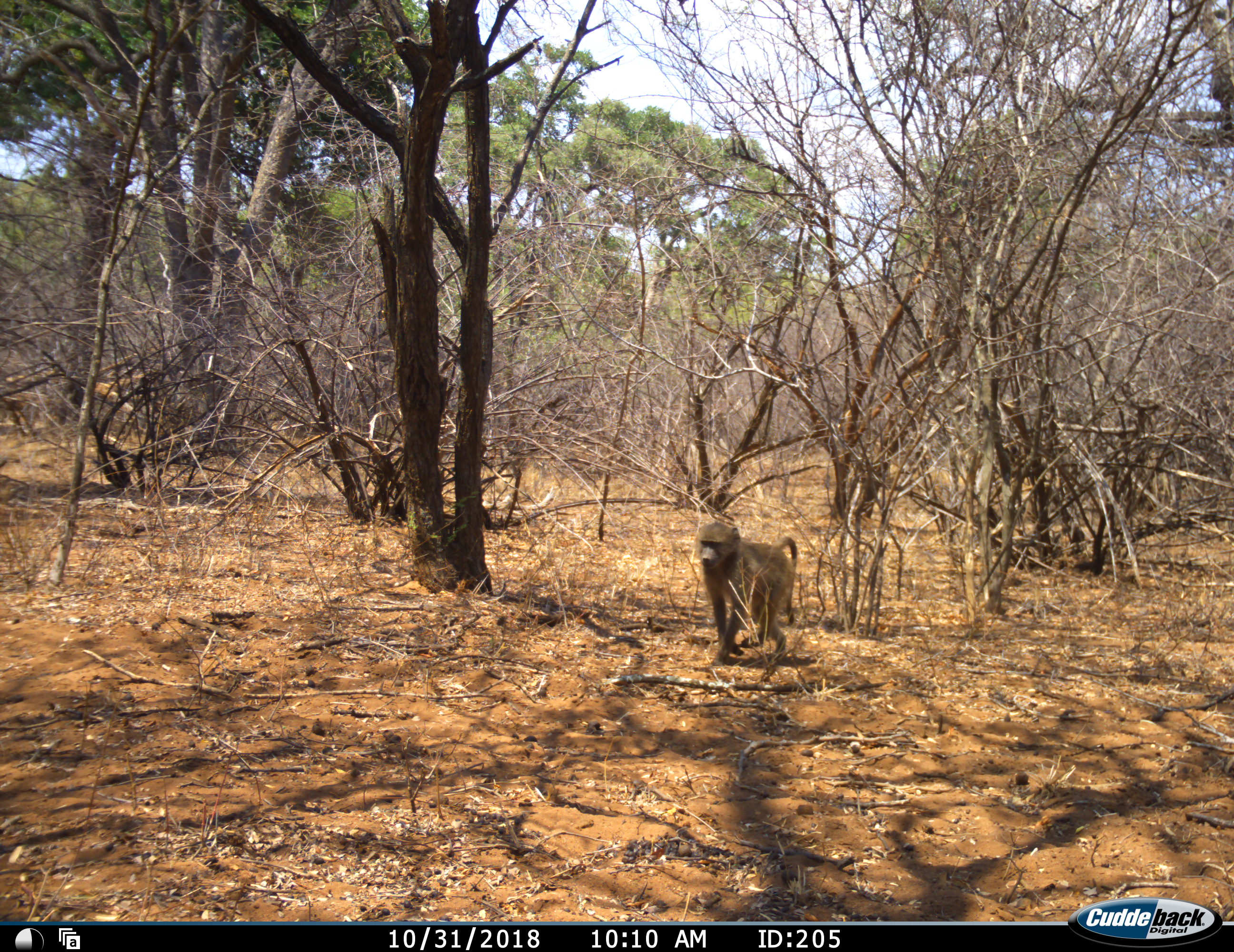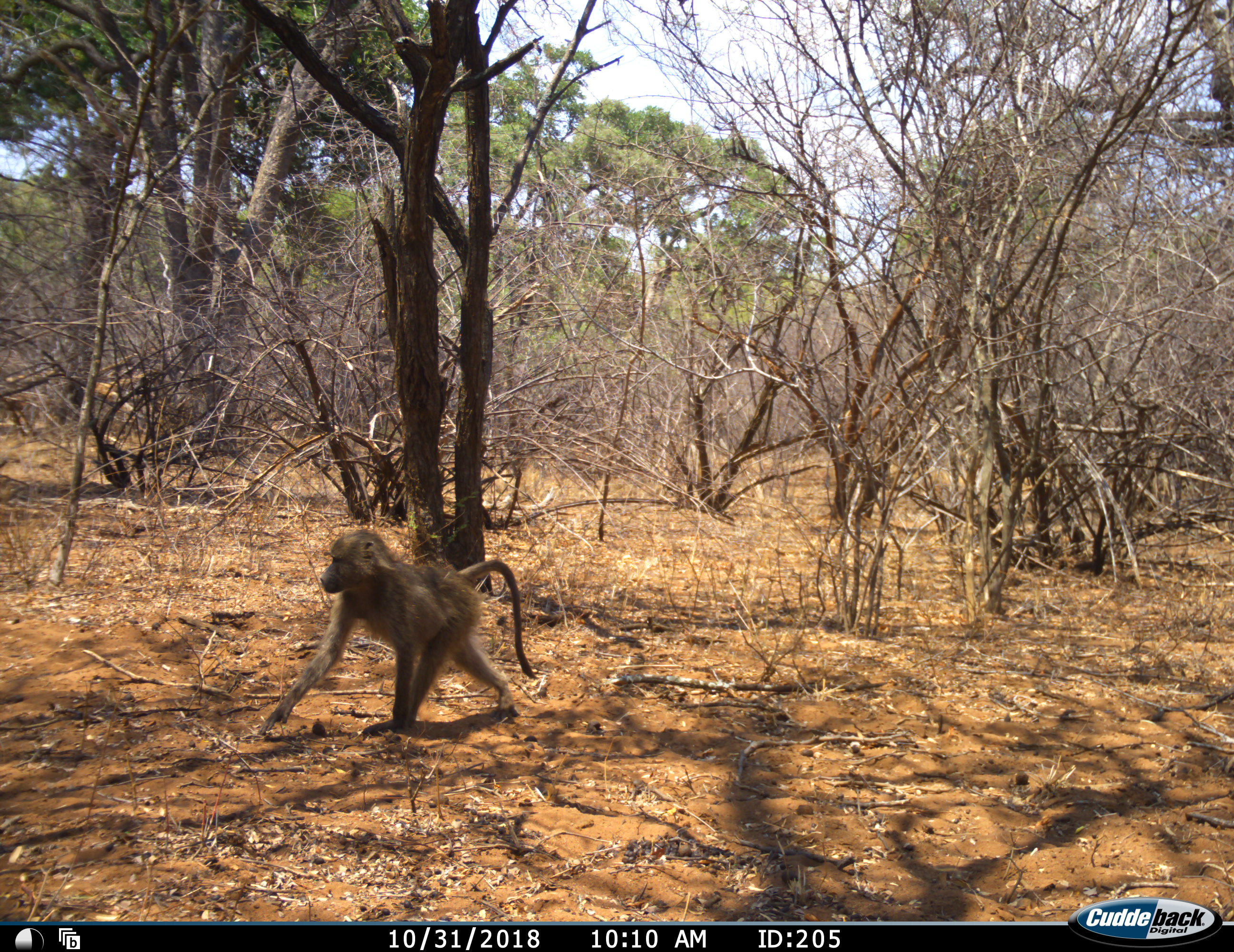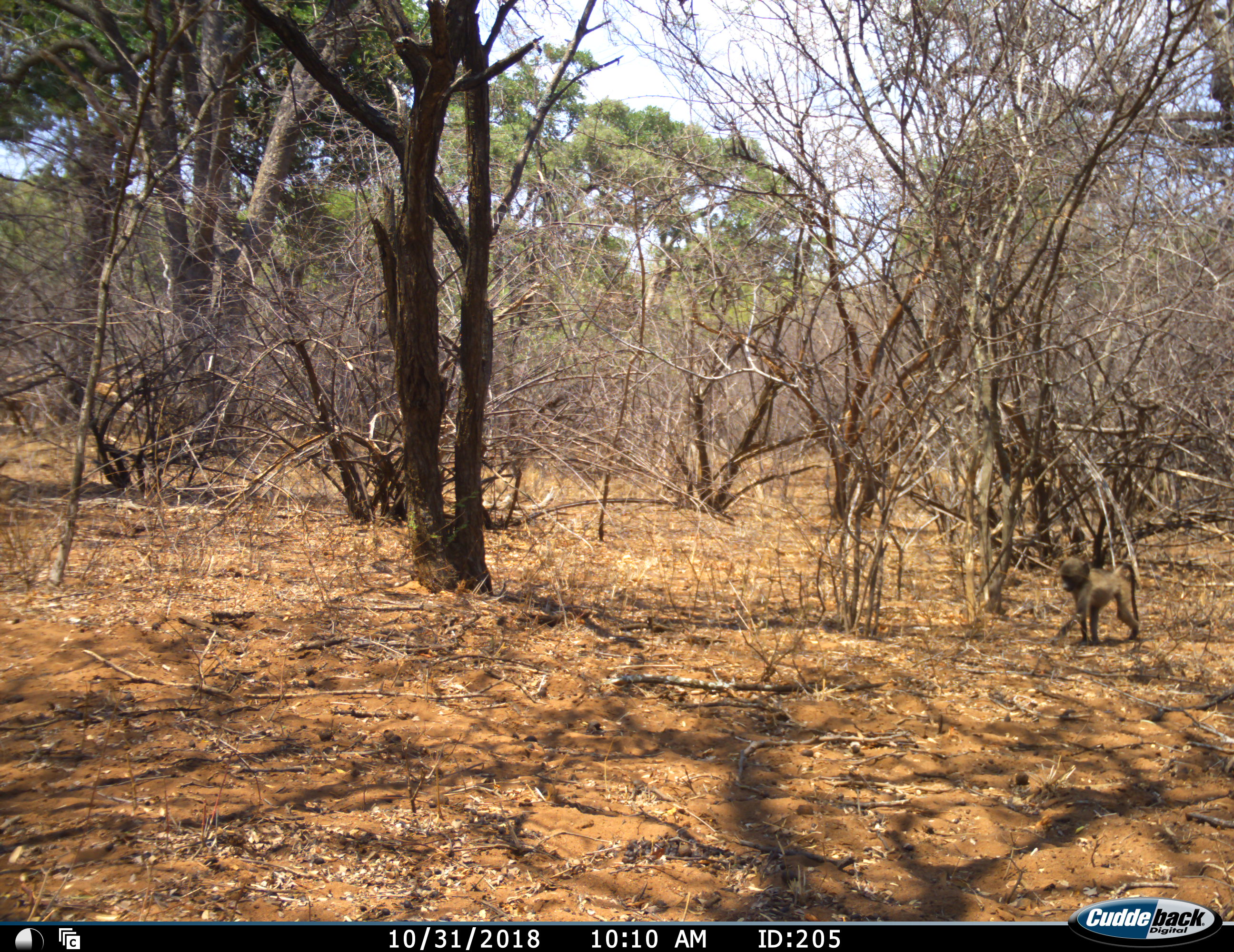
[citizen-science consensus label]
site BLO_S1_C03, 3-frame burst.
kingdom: Animalia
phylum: Chordata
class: Mammalia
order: Primates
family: Cercopithecidae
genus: Papio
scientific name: Papio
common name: baboon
Baboon (Papio), count 2. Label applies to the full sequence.